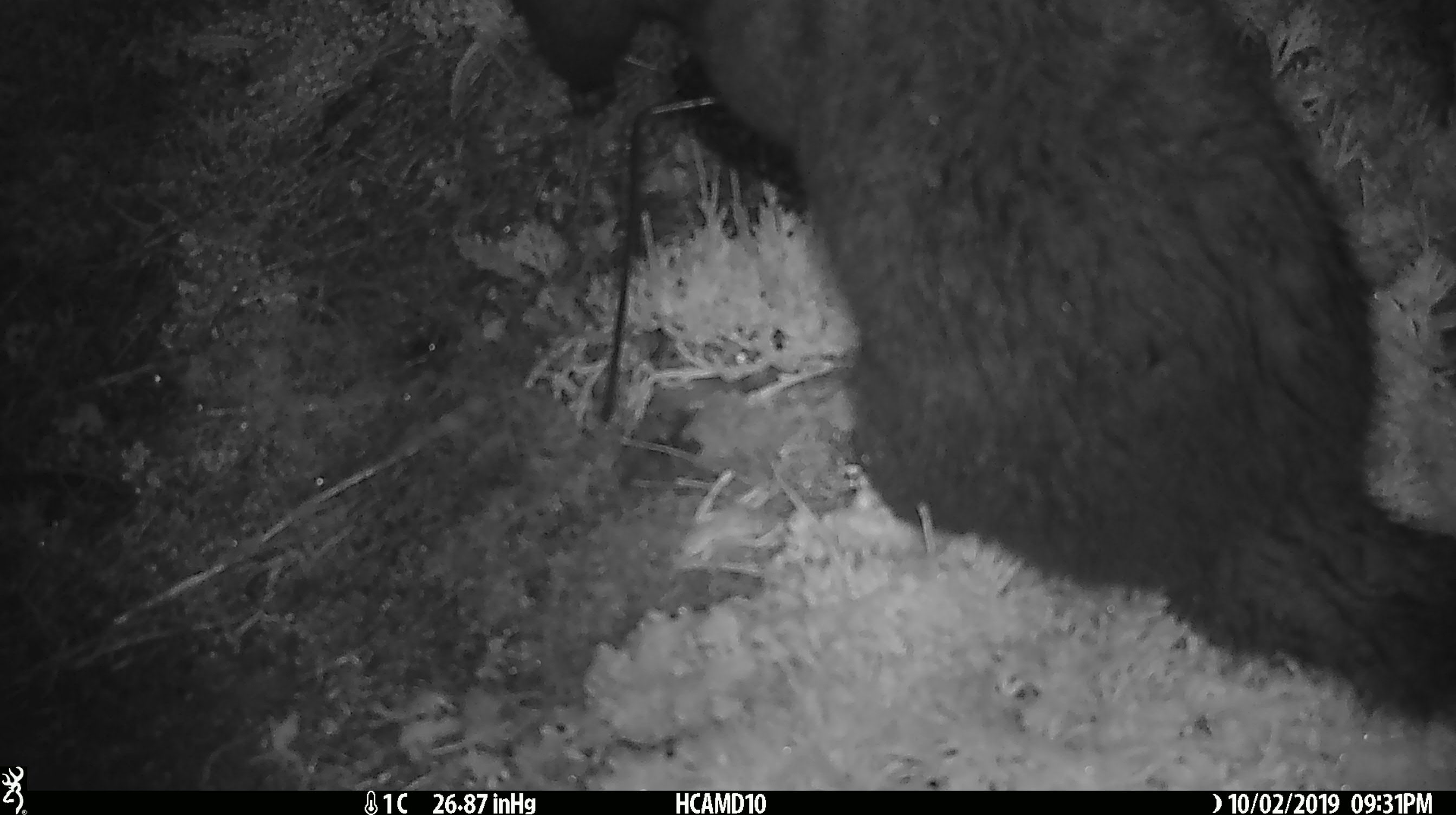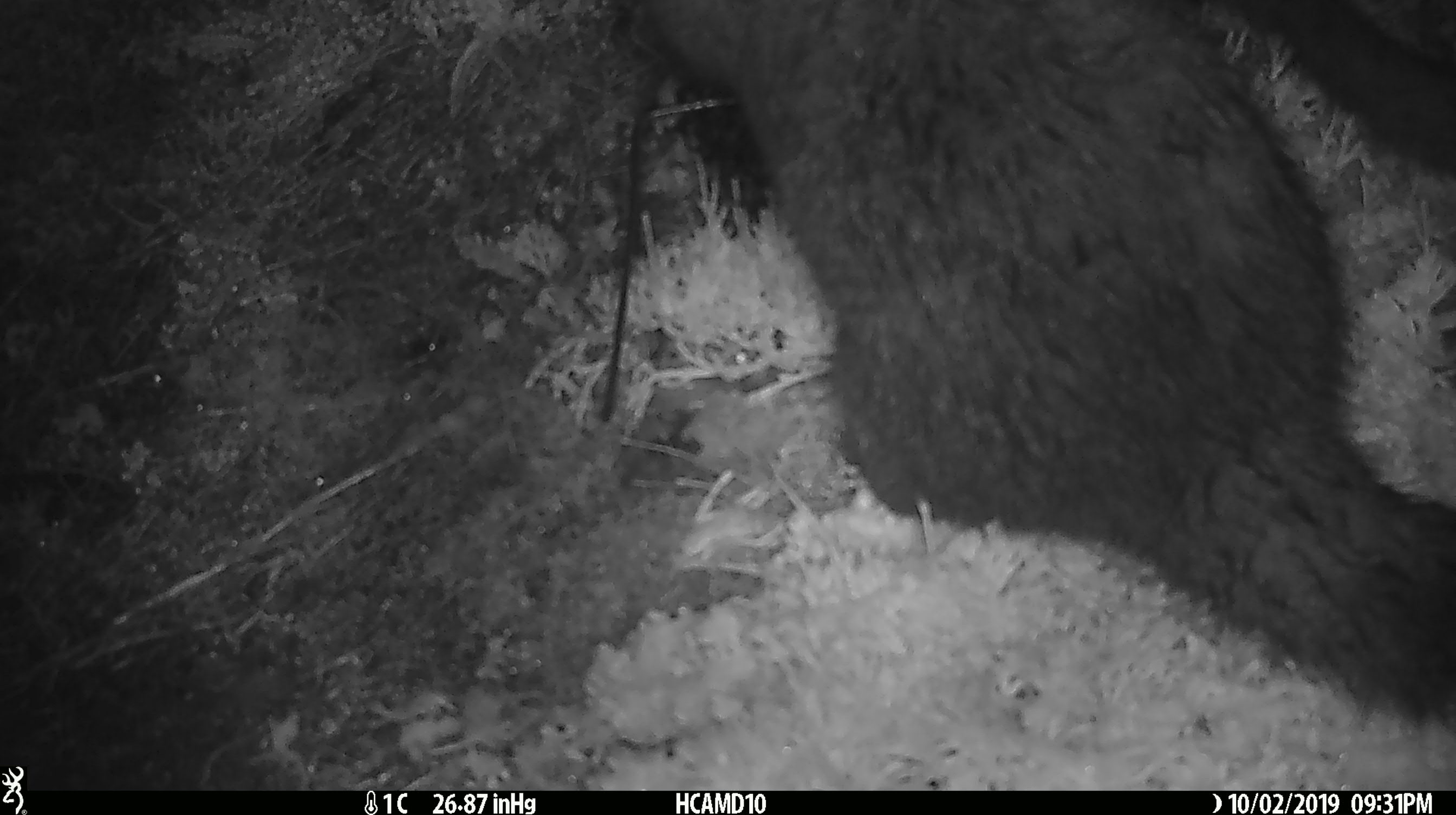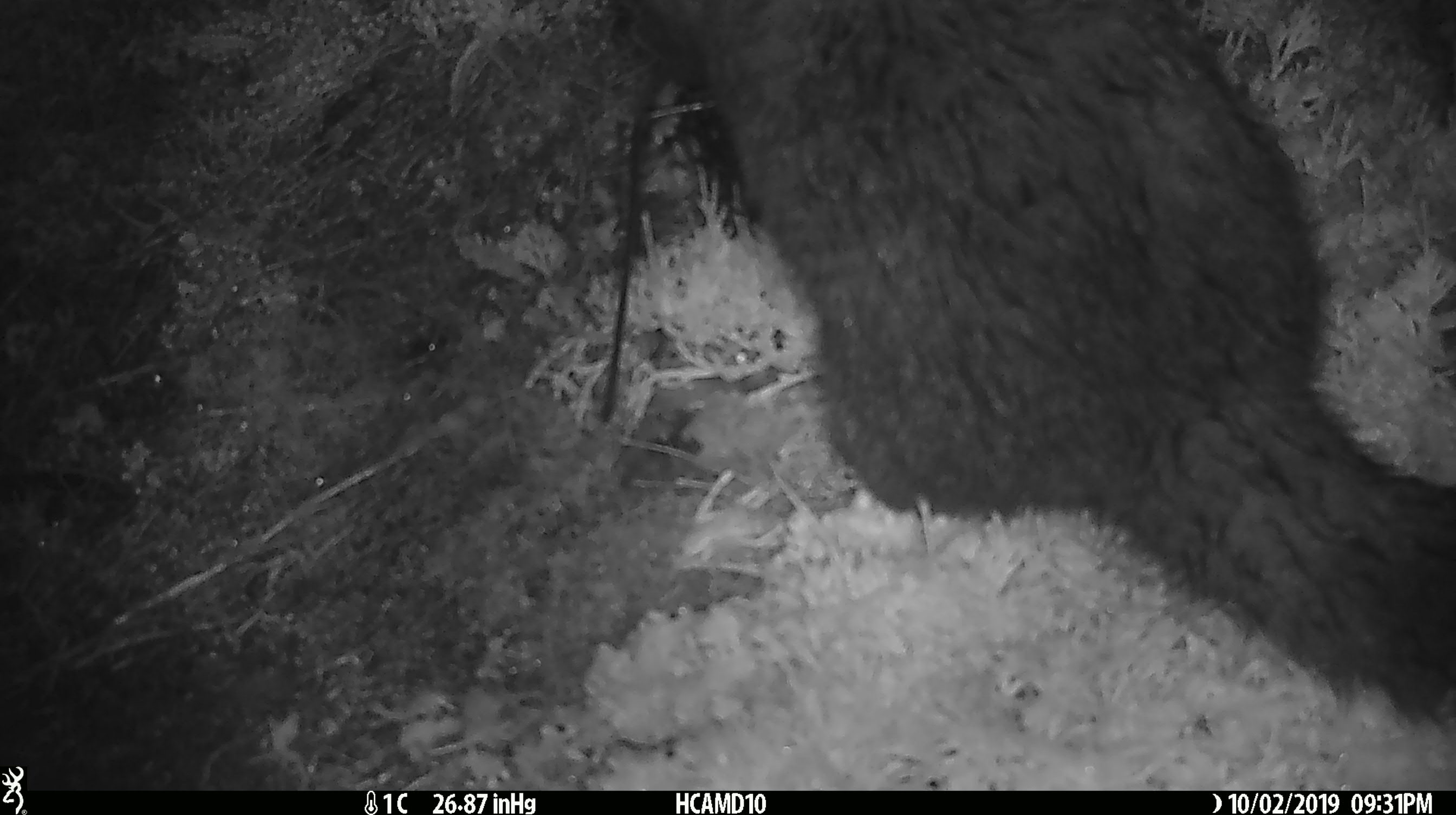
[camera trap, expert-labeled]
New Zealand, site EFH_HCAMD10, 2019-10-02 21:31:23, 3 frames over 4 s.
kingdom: Animalia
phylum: Chordata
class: Mammalia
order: Diprotodontia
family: Phalangeridae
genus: Trichosurus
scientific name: Trichosurus vulpecula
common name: common brushtail possum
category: possum